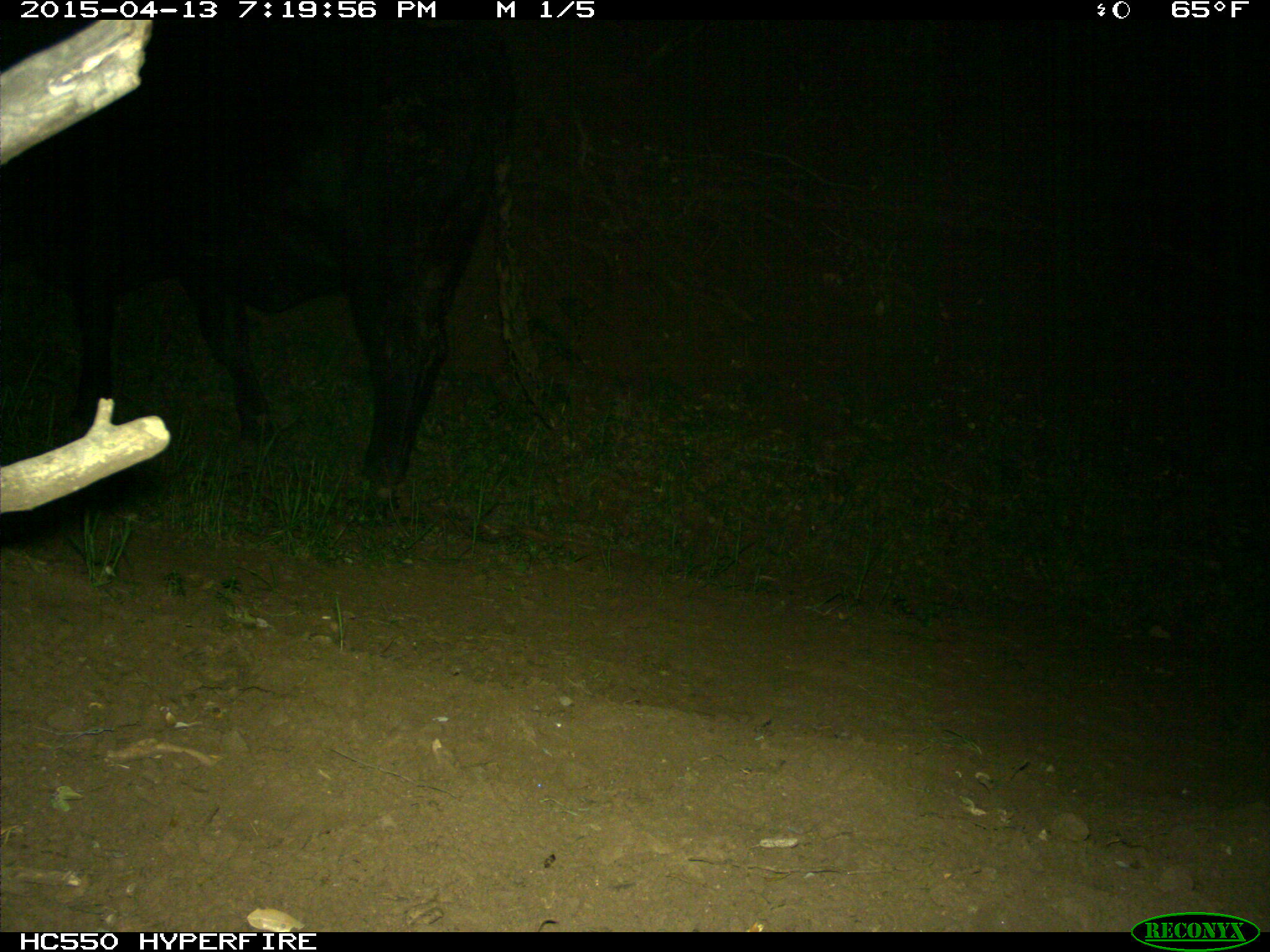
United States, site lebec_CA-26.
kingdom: Animalia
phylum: Chordata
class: Mammalia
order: Artiodactyla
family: Bovidae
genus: Bos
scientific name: Bos taurus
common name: domestic cow